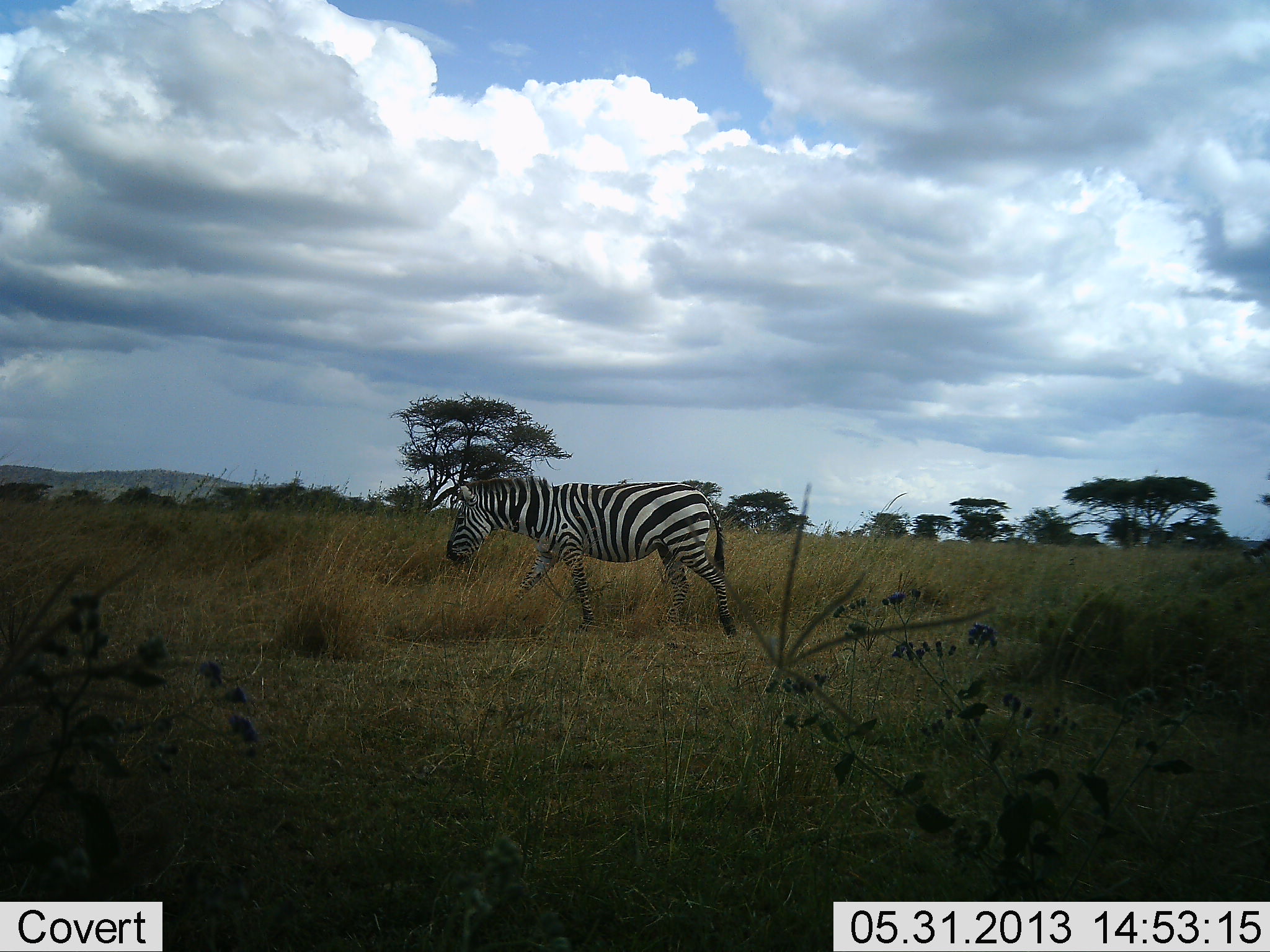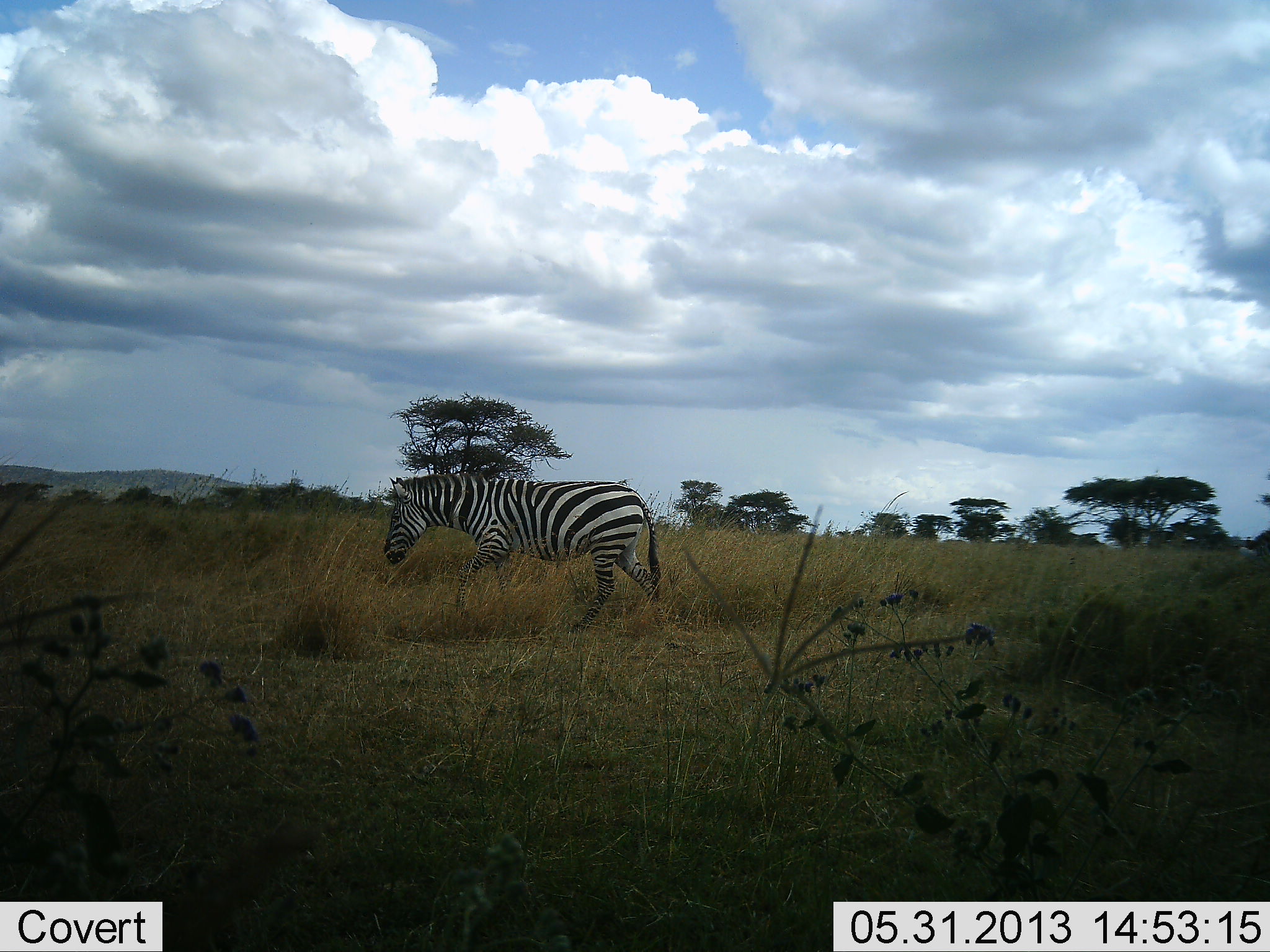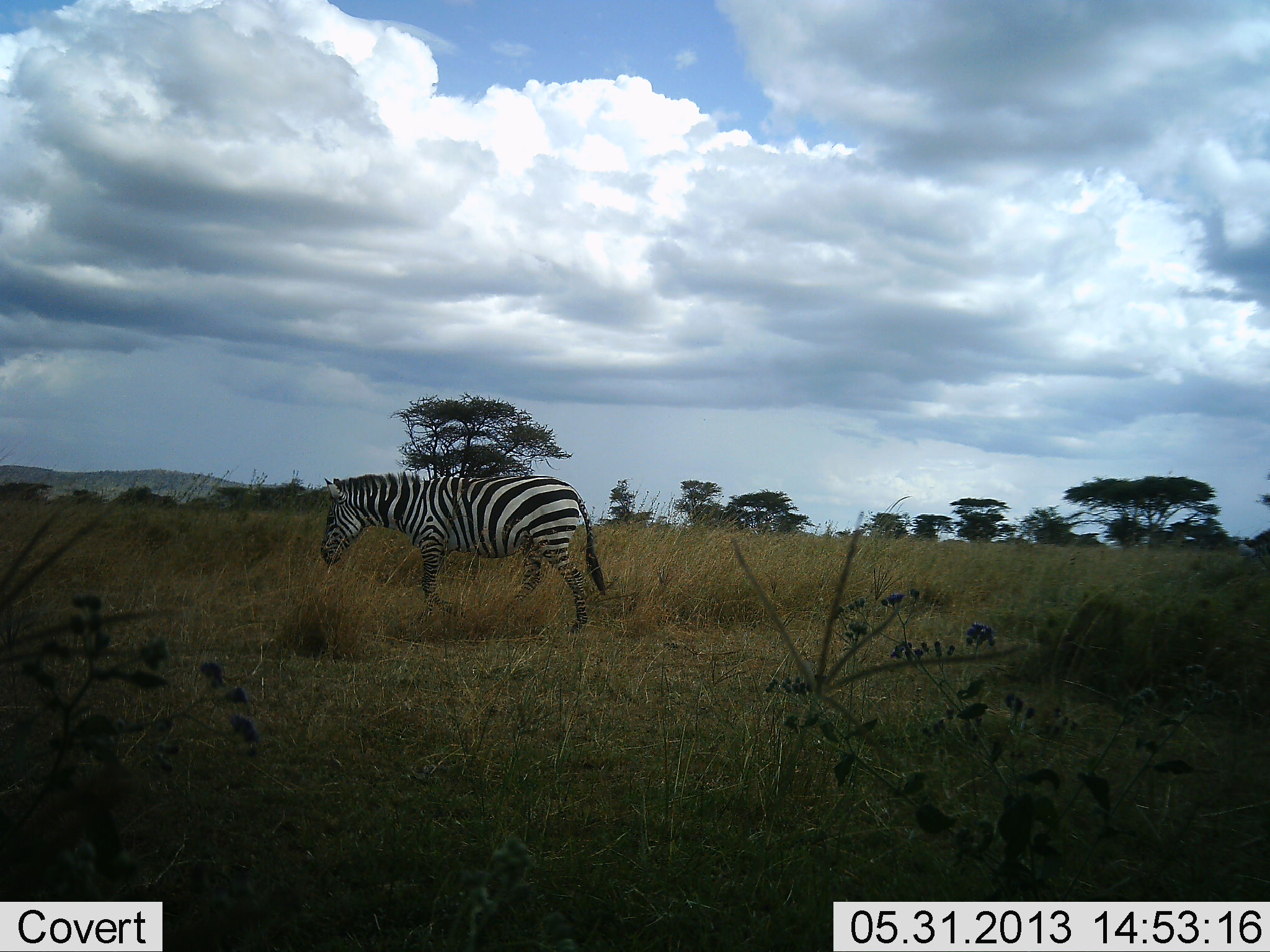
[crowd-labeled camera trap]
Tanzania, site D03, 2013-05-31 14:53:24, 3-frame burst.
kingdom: Animalia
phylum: Chordata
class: Mammalia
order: Perissodactyla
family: Equidae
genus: Equus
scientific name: Equus quagga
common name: plains zebra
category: zebra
Zebra (plains zebra) (Equus quagga), count 1. Behavior (volunteer vote fractions): standing 4%, resting 0%, moving 96%, interacting 0%. Young present (vote fraction): 0%. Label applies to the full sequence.